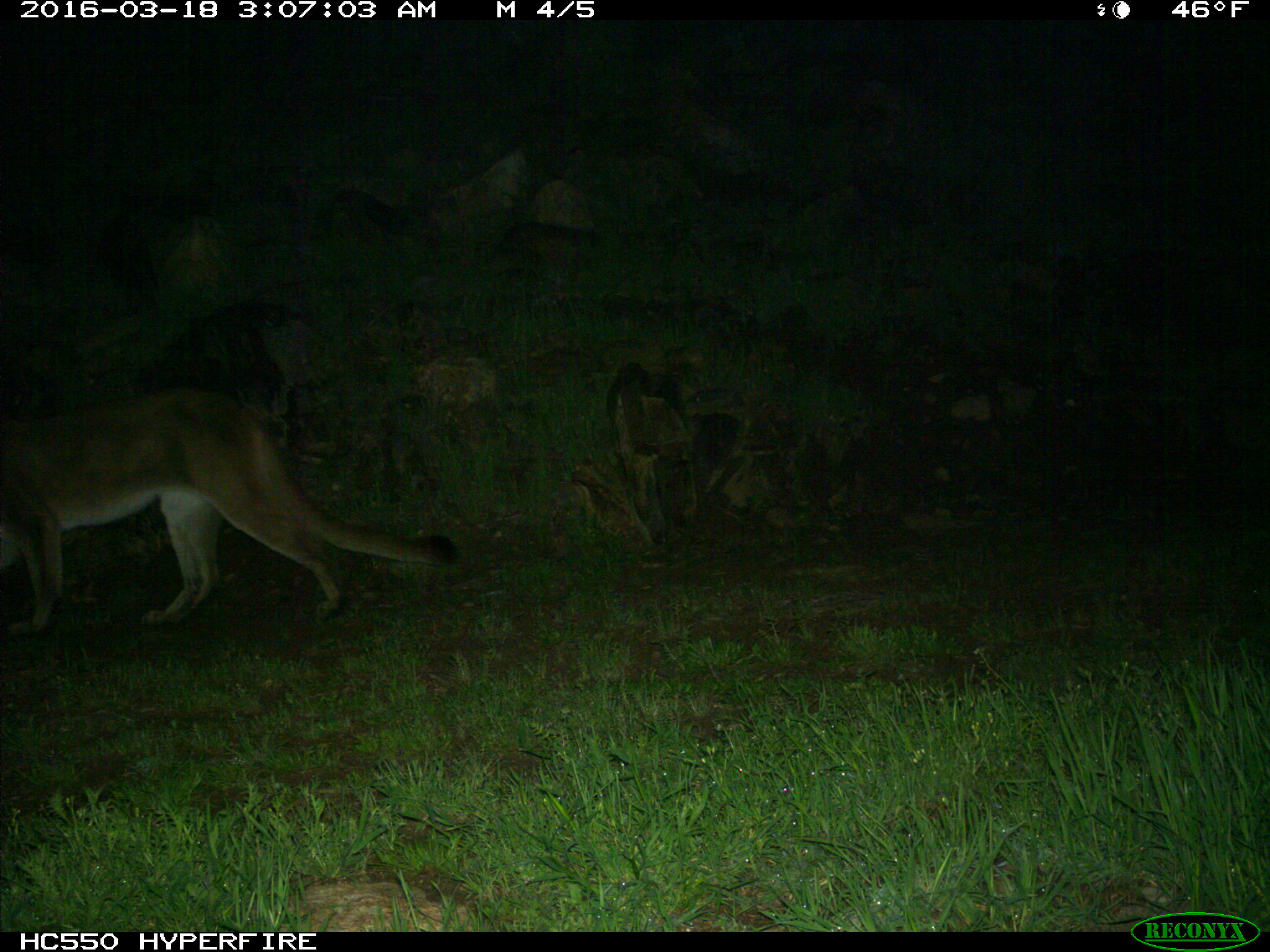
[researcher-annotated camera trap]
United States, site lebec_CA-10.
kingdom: Animalia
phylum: Chordata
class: Mammalia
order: Carnivora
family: Felidae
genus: Puma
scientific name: Puma concolor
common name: mountain lion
Puma concolor (mountain lion).